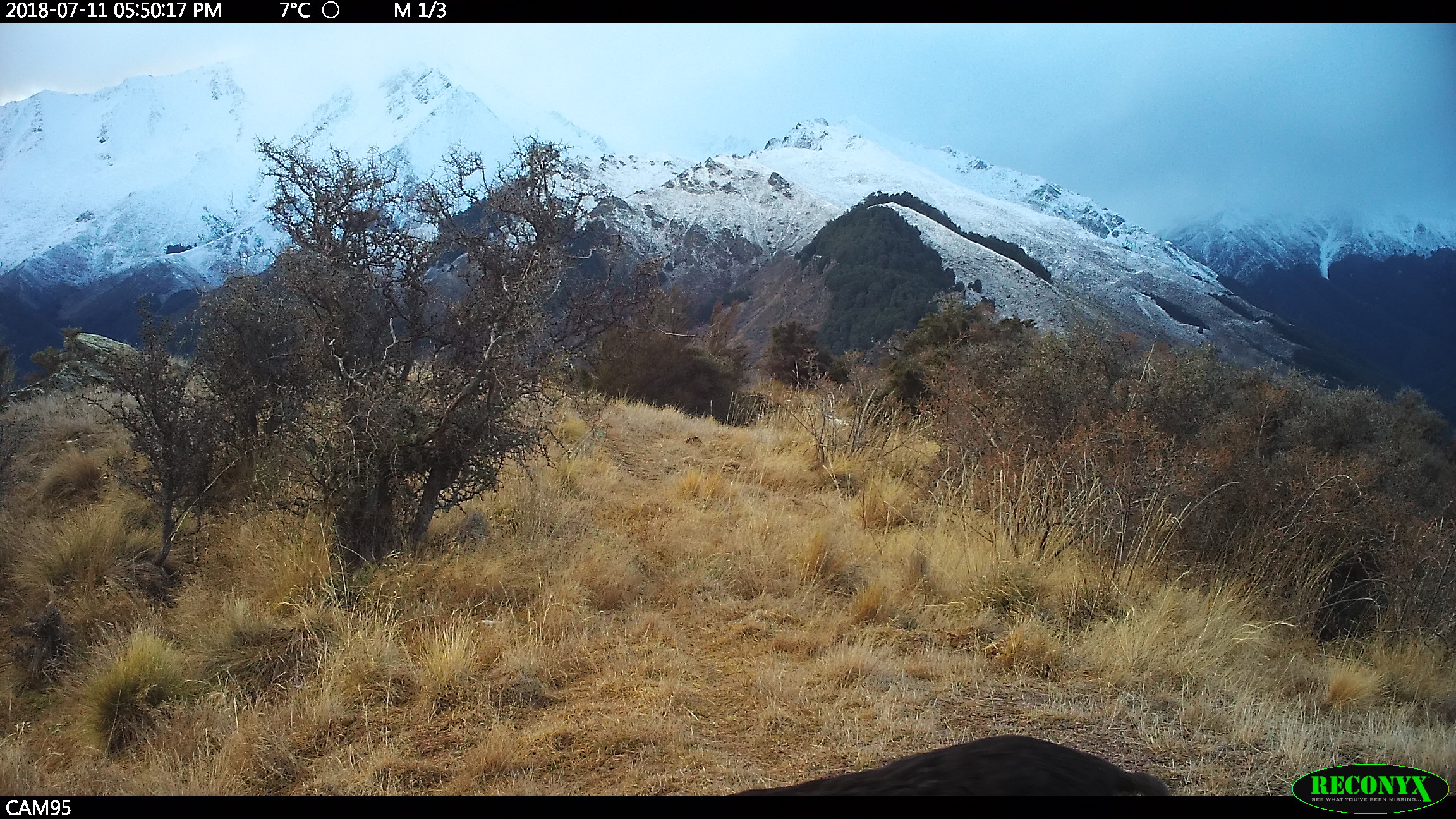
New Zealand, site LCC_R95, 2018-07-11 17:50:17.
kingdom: Animalia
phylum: Chordata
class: Mammalia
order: Artiodactyla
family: Suidae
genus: Sus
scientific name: Sus scrofa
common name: pig